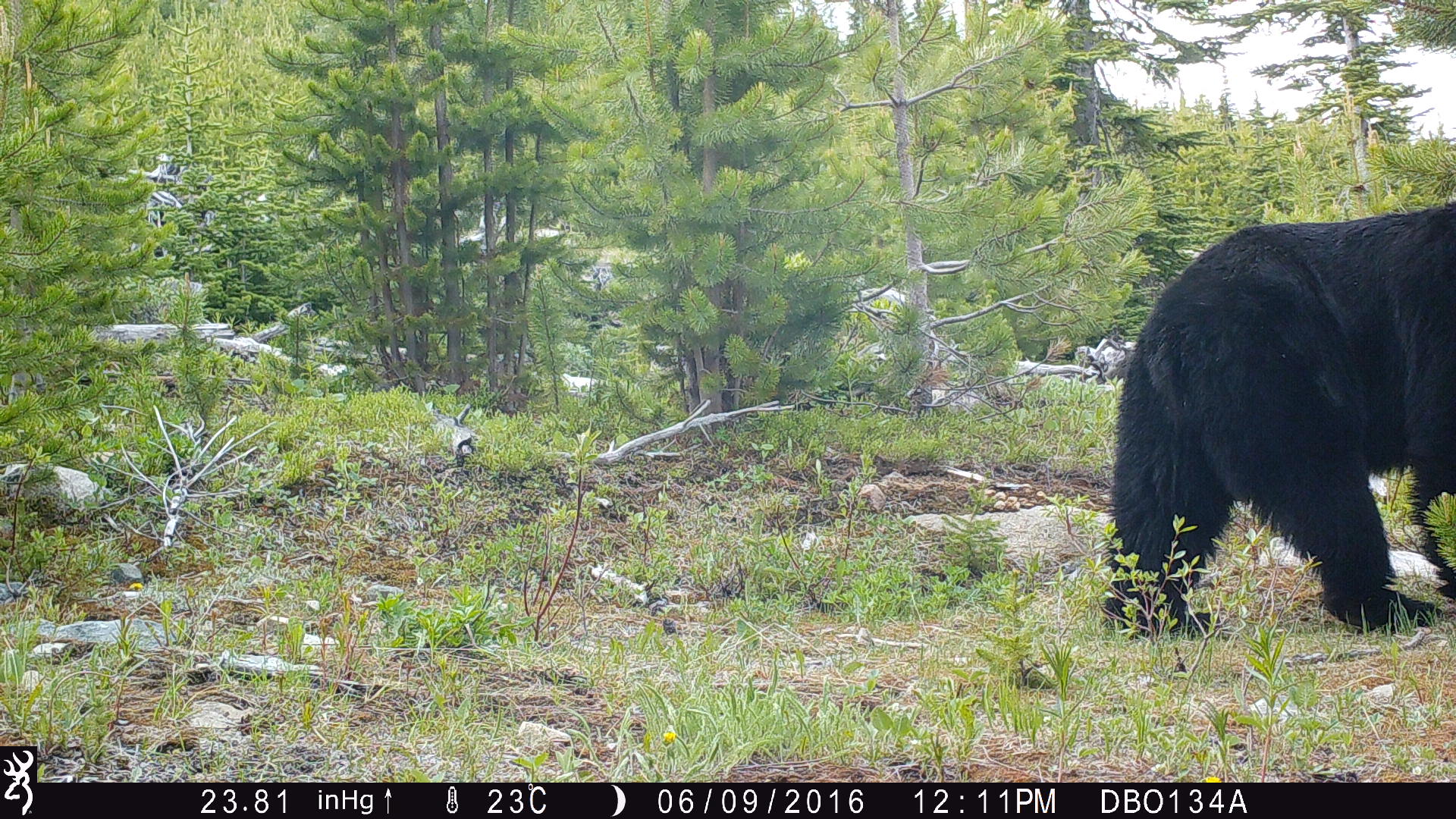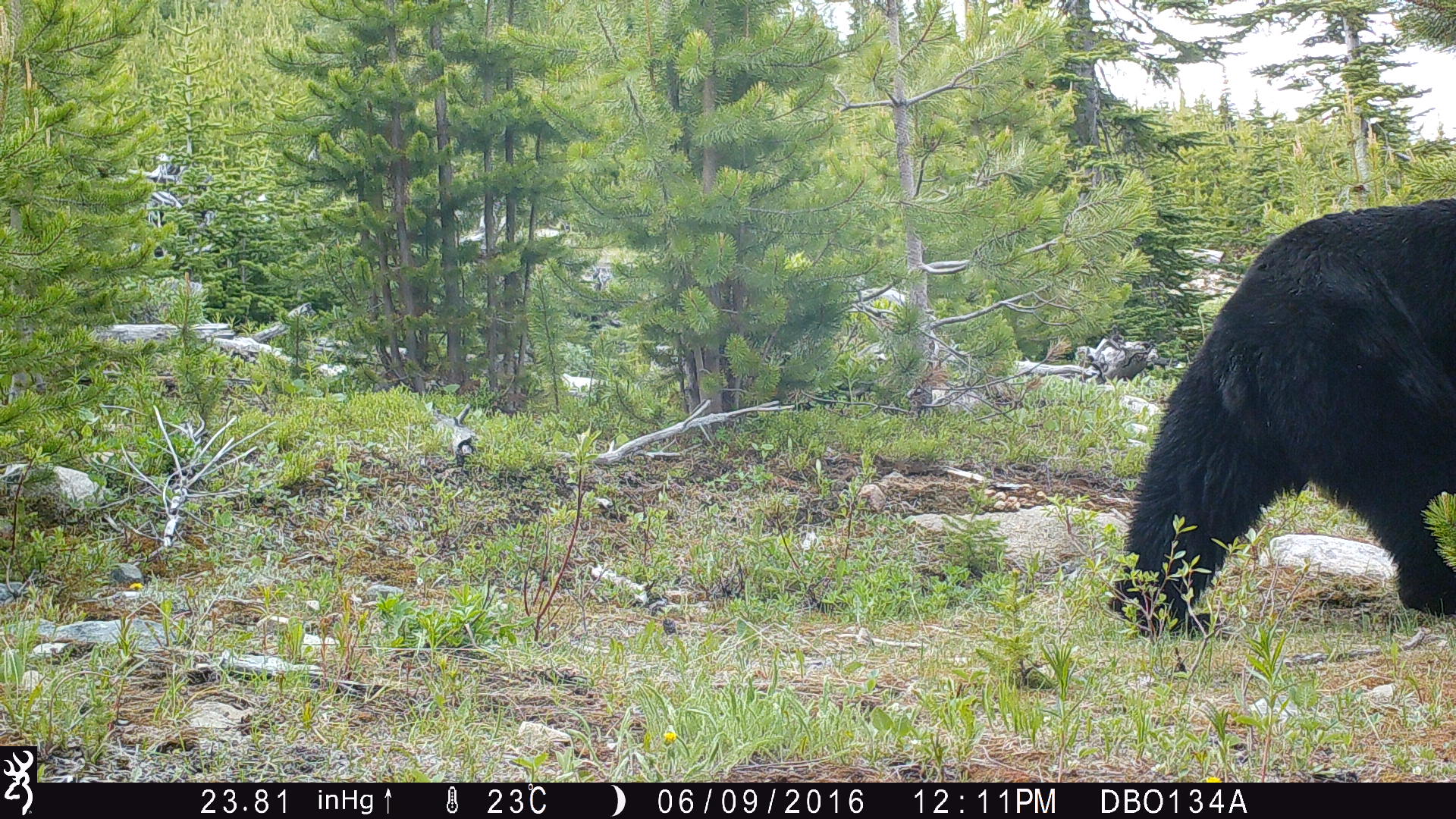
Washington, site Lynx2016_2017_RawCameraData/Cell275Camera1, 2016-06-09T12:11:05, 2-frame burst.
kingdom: Animalia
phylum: Chordata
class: Mammalia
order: Carnivora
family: Ursidae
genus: Ursus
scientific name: Ursus americanus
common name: american black bear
Ursus americanus (american black bear). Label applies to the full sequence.